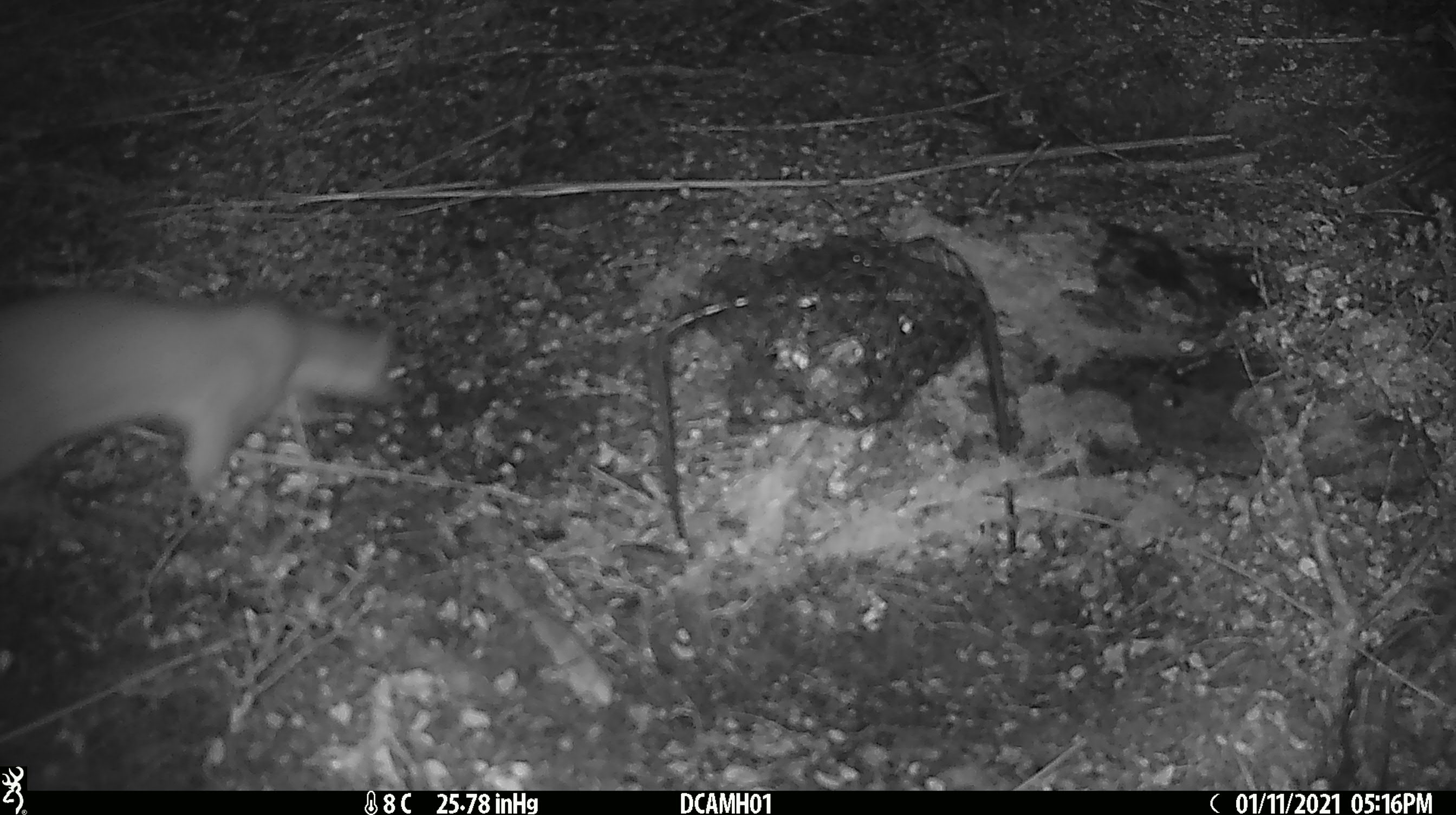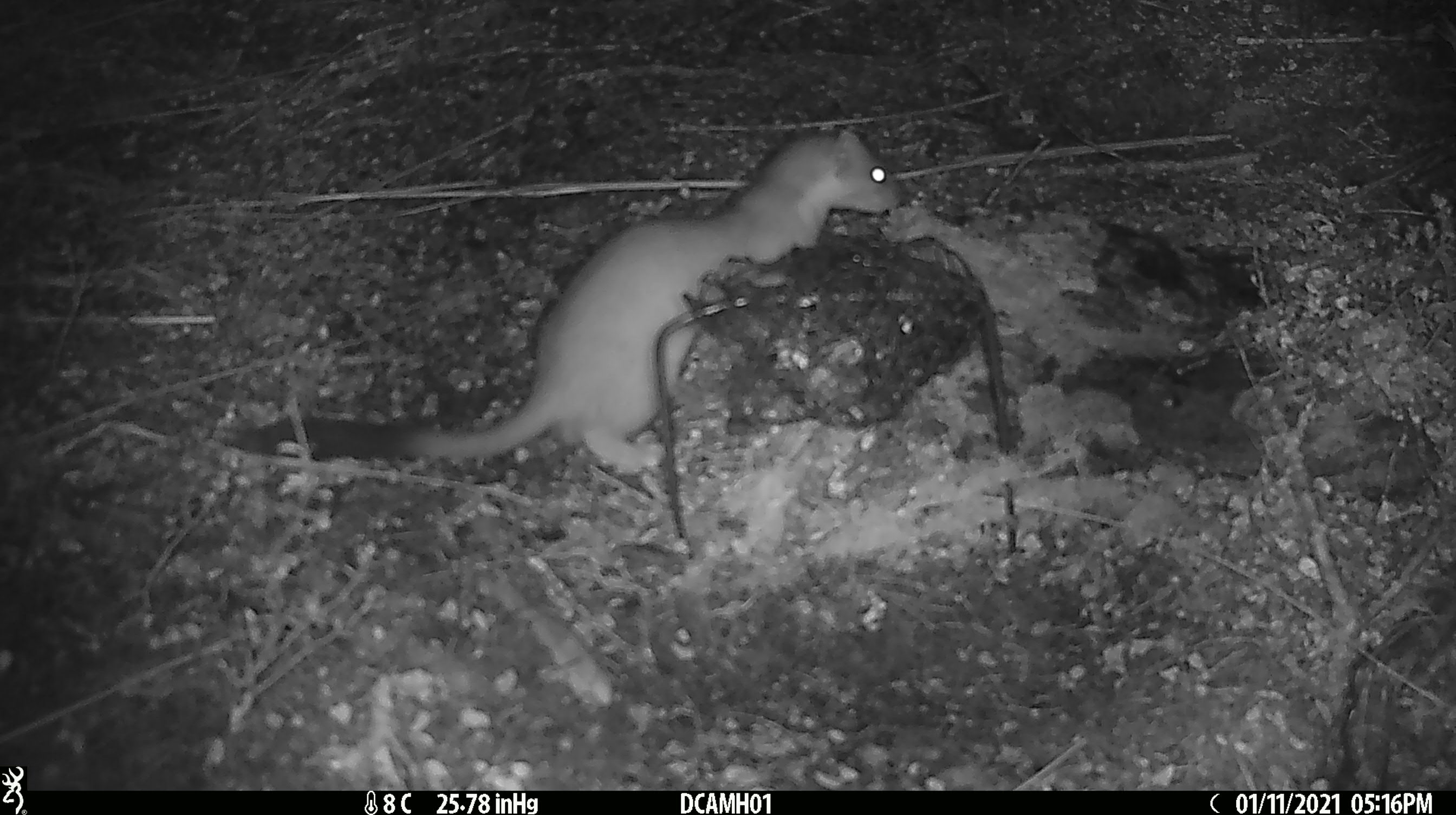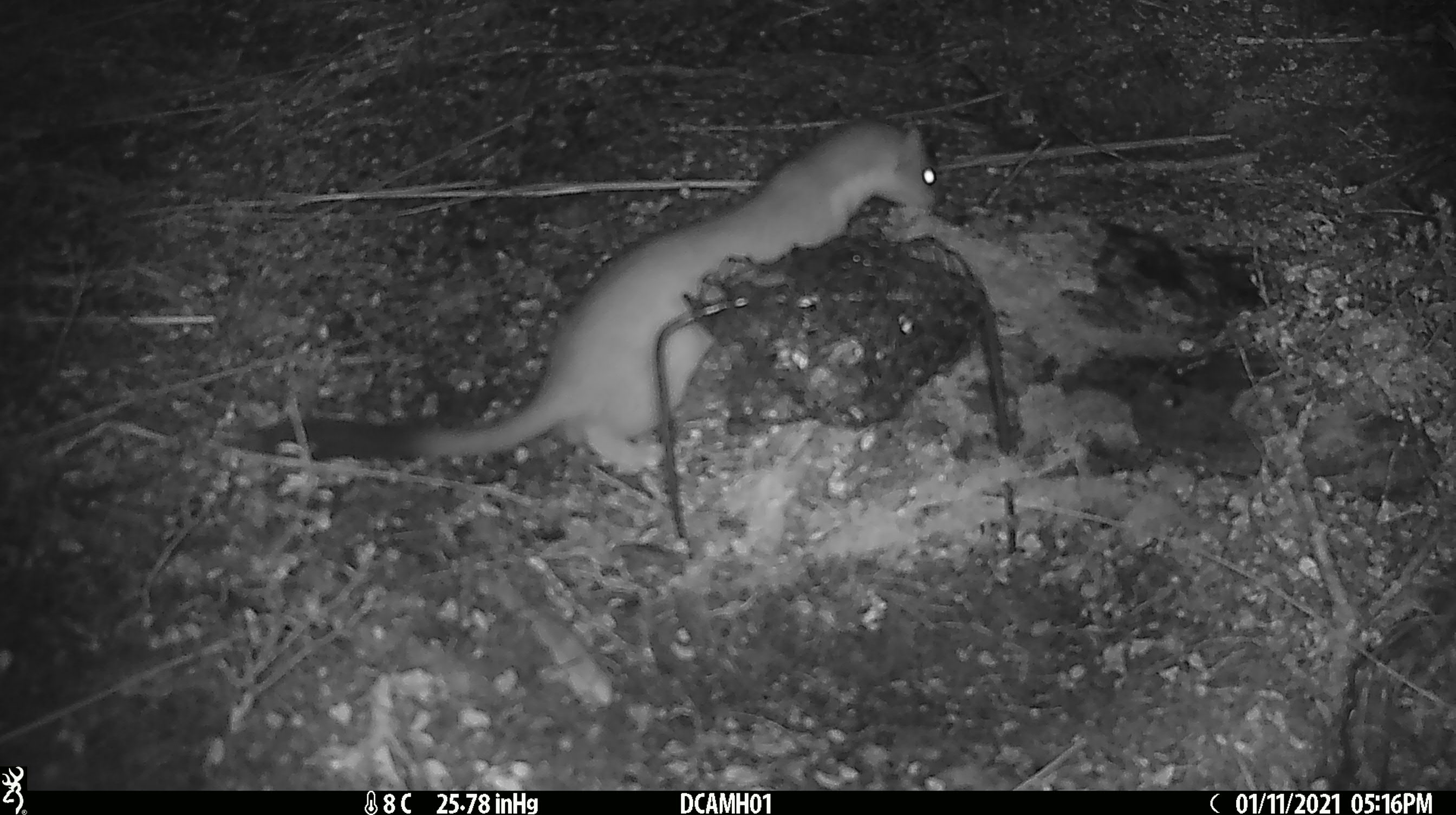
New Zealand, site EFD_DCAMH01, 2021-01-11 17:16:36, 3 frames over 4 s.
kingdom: Animalia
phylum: Chordata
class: Mammalia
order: Carnivora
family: Mustelidae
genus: Mustela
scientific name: Mustela erminea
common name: stoat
Stoat (Mustela erminea).